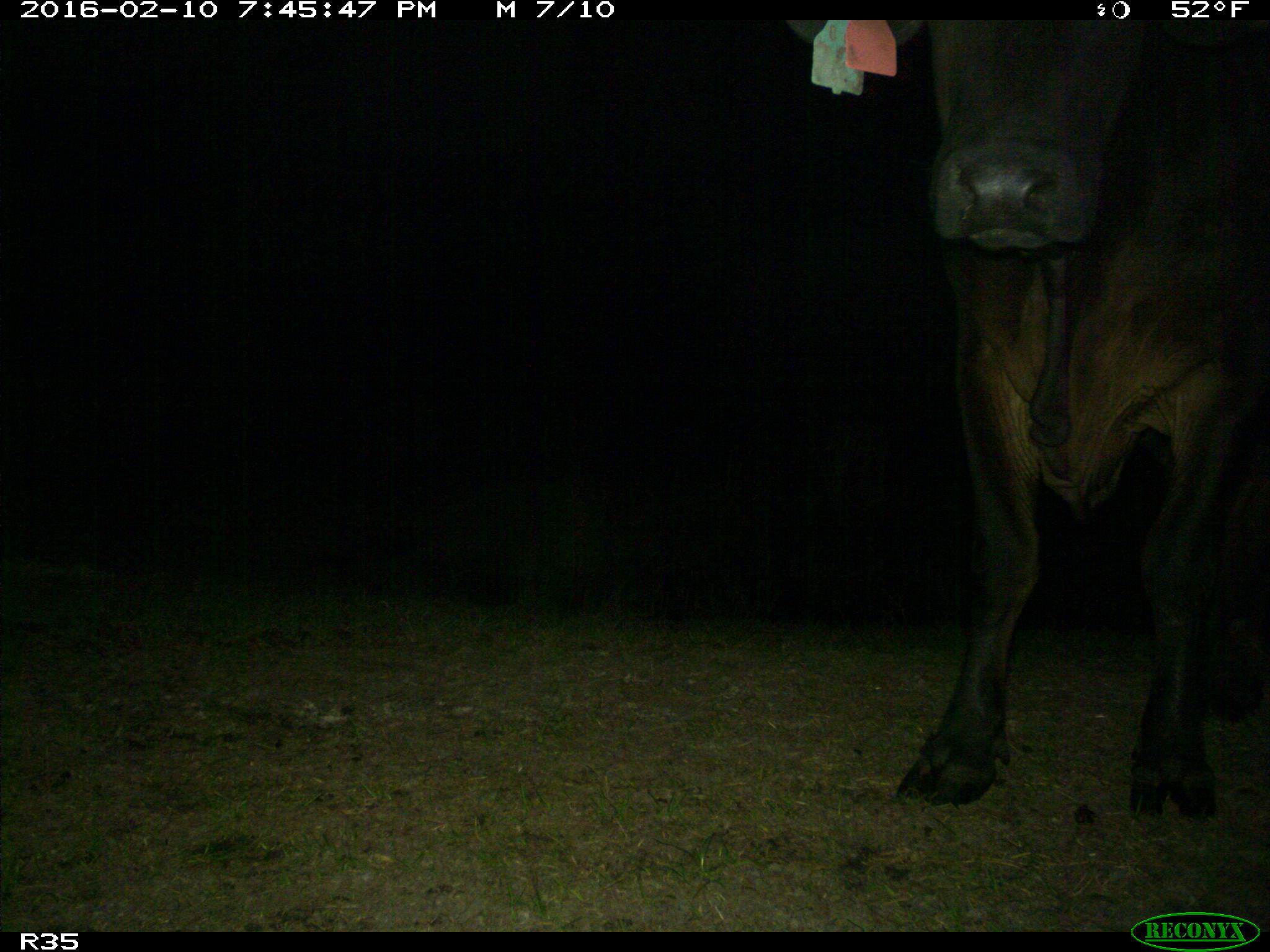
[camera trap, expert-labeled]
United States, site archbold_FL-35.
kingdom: Animalia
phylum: Chordata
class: Mammalia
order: Artiodactyla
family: Bovidae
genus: Bos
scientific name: Bos taurus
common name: domestic cow